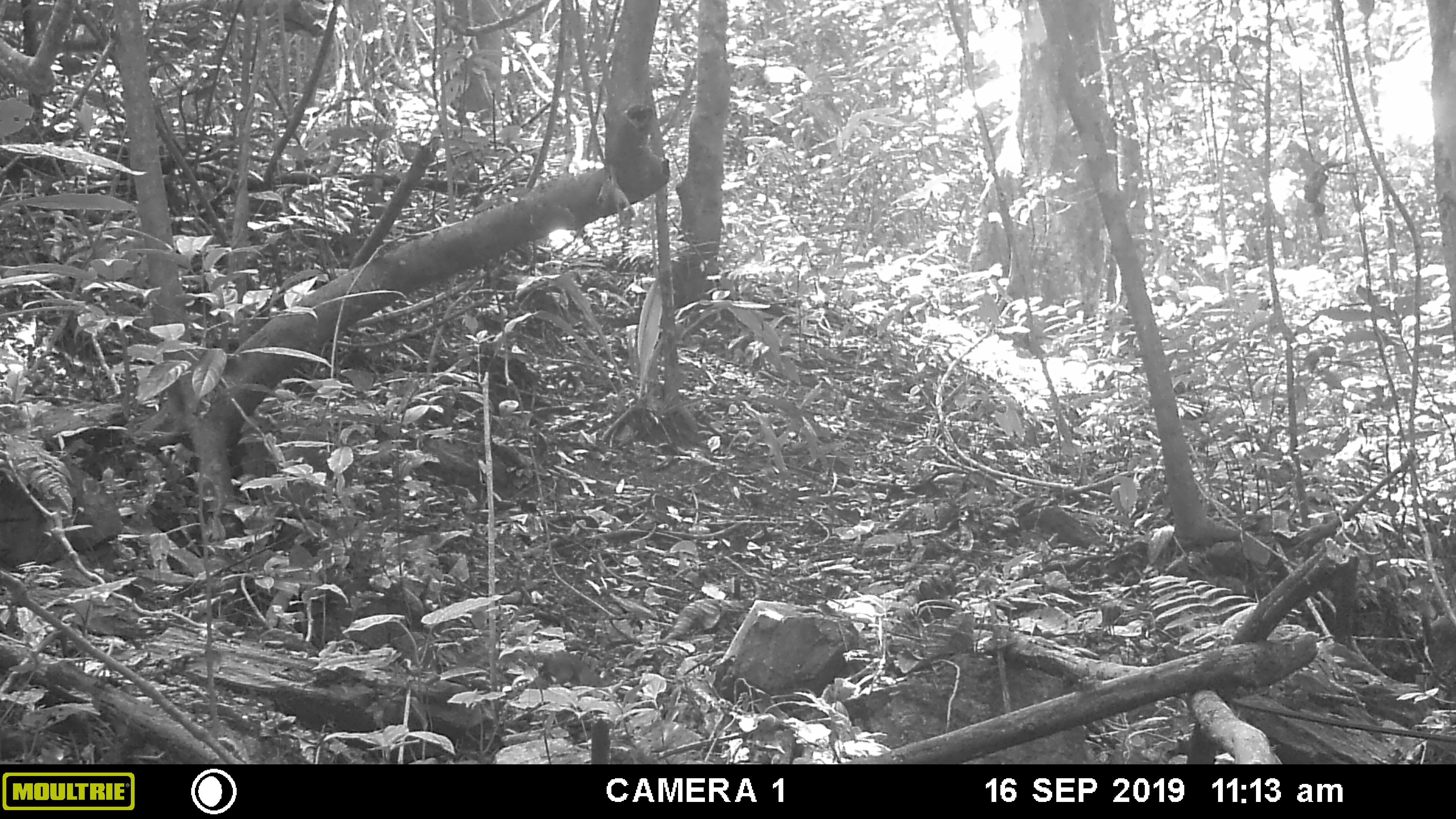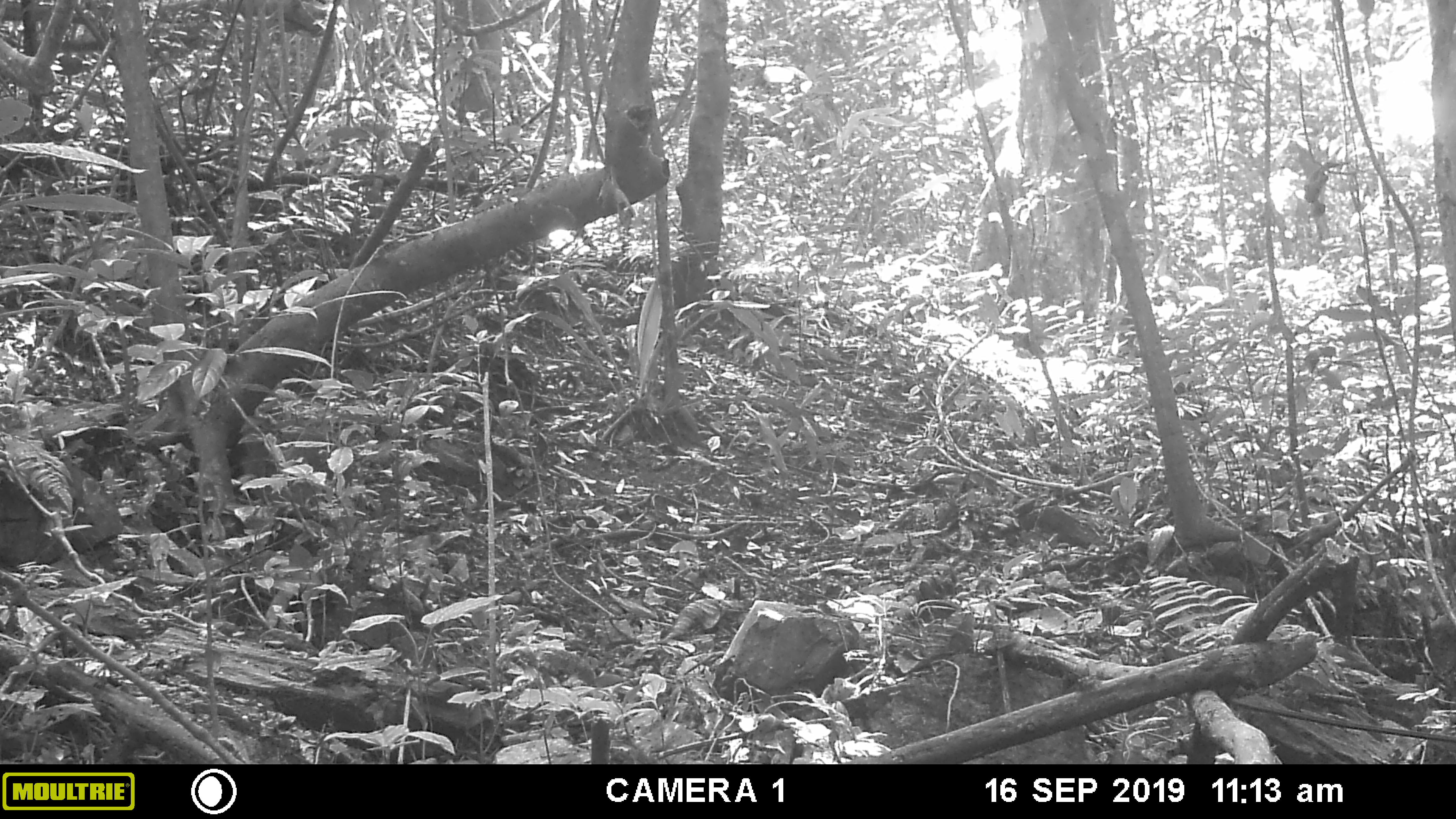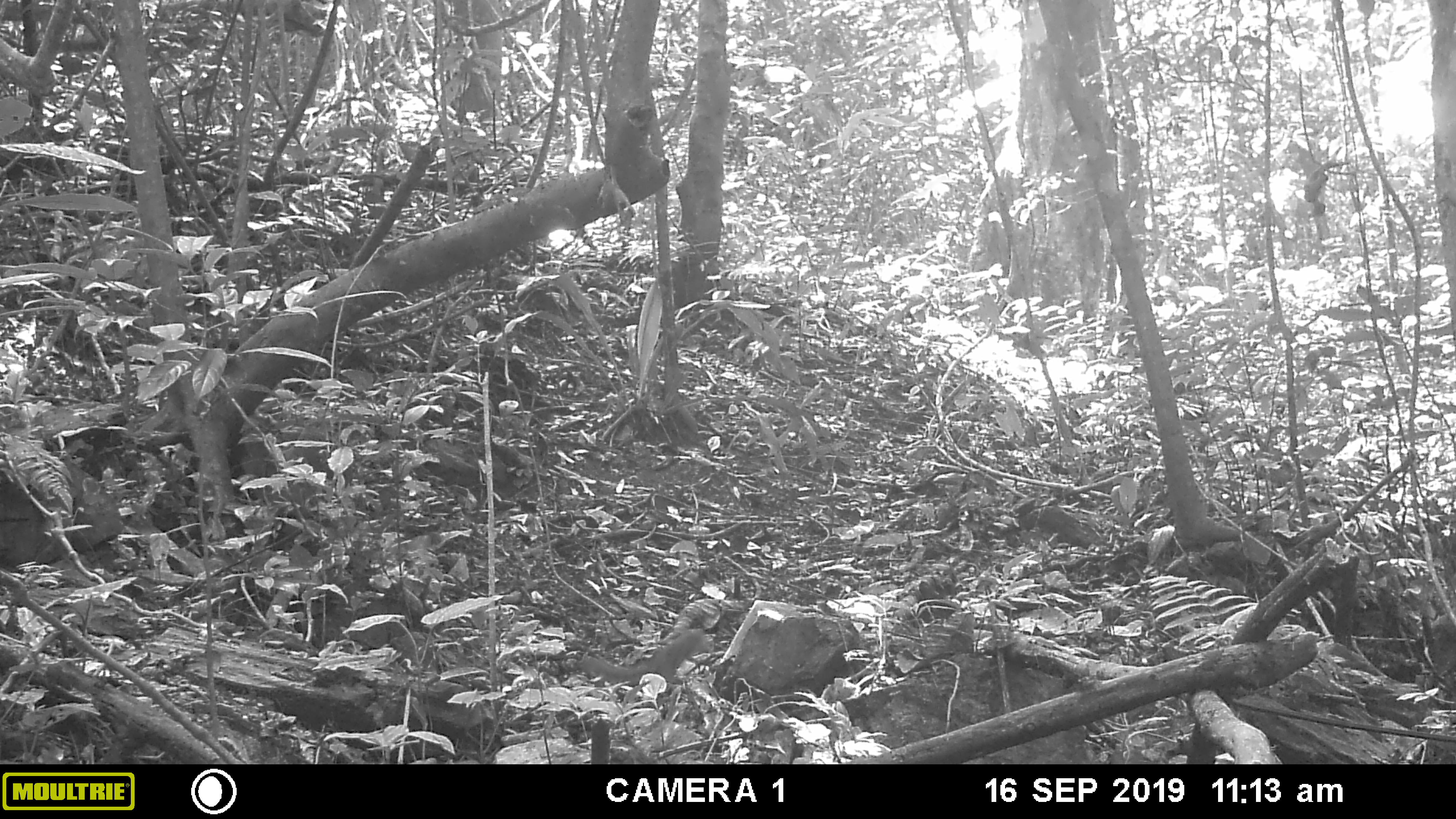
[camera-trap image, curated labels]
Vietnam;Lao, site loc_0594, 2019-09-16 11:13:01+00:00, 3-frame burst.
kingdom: Animalia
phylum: Chordata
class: Mammalia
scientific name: Mammalia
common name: mammal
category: unidentified small mammal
Unidentified small mammal (mammal) (Mammalia). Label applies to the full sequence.